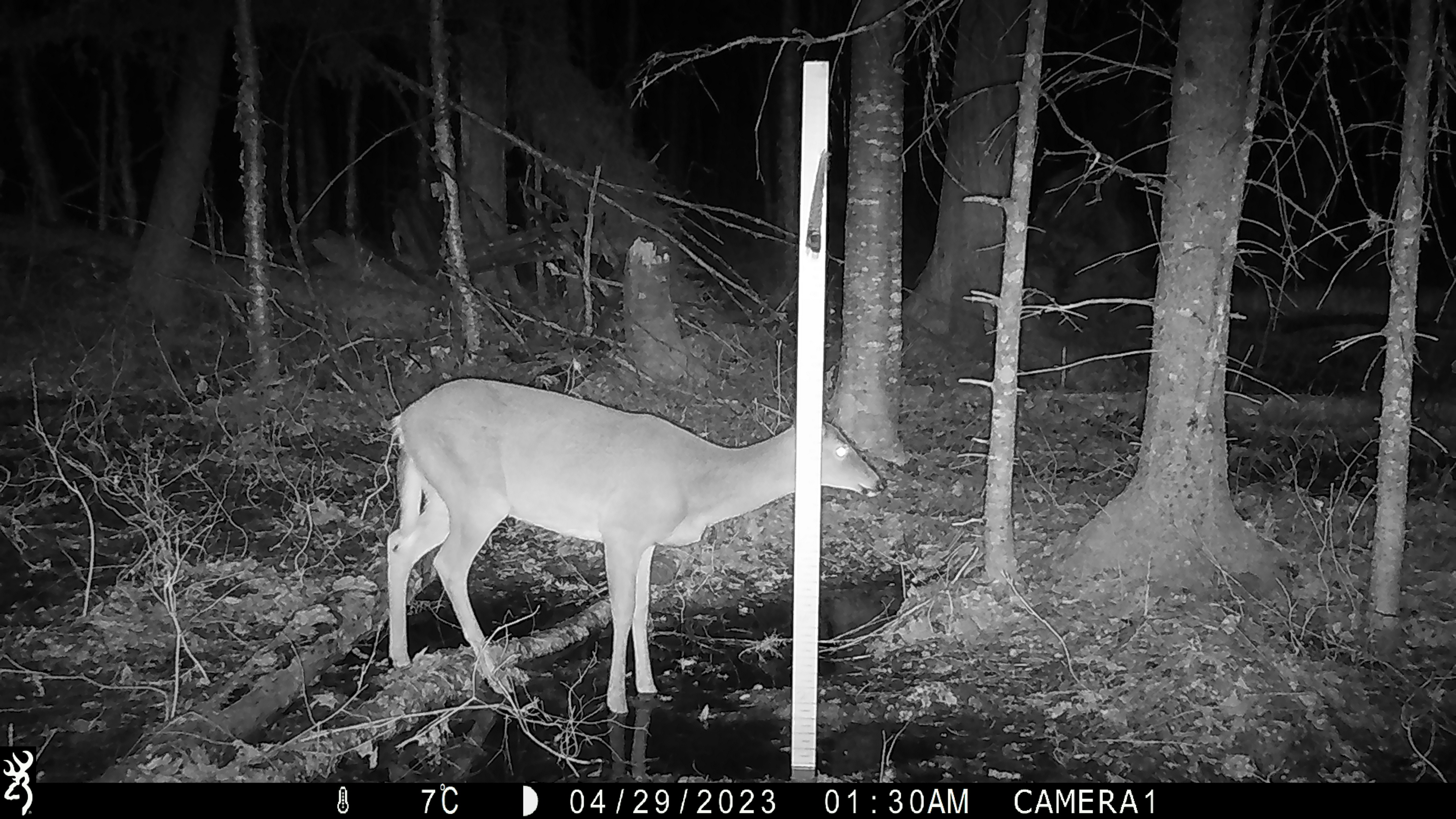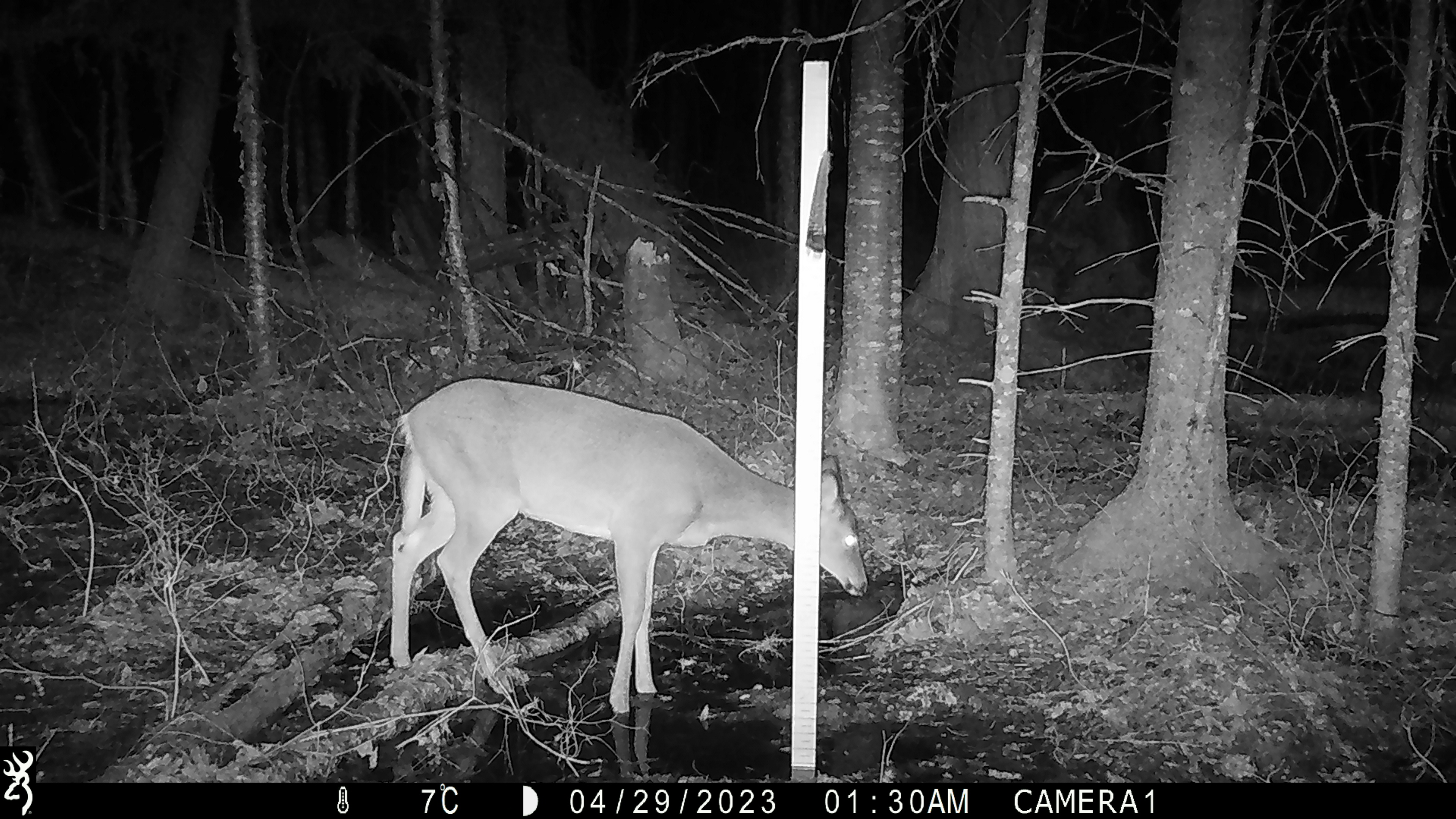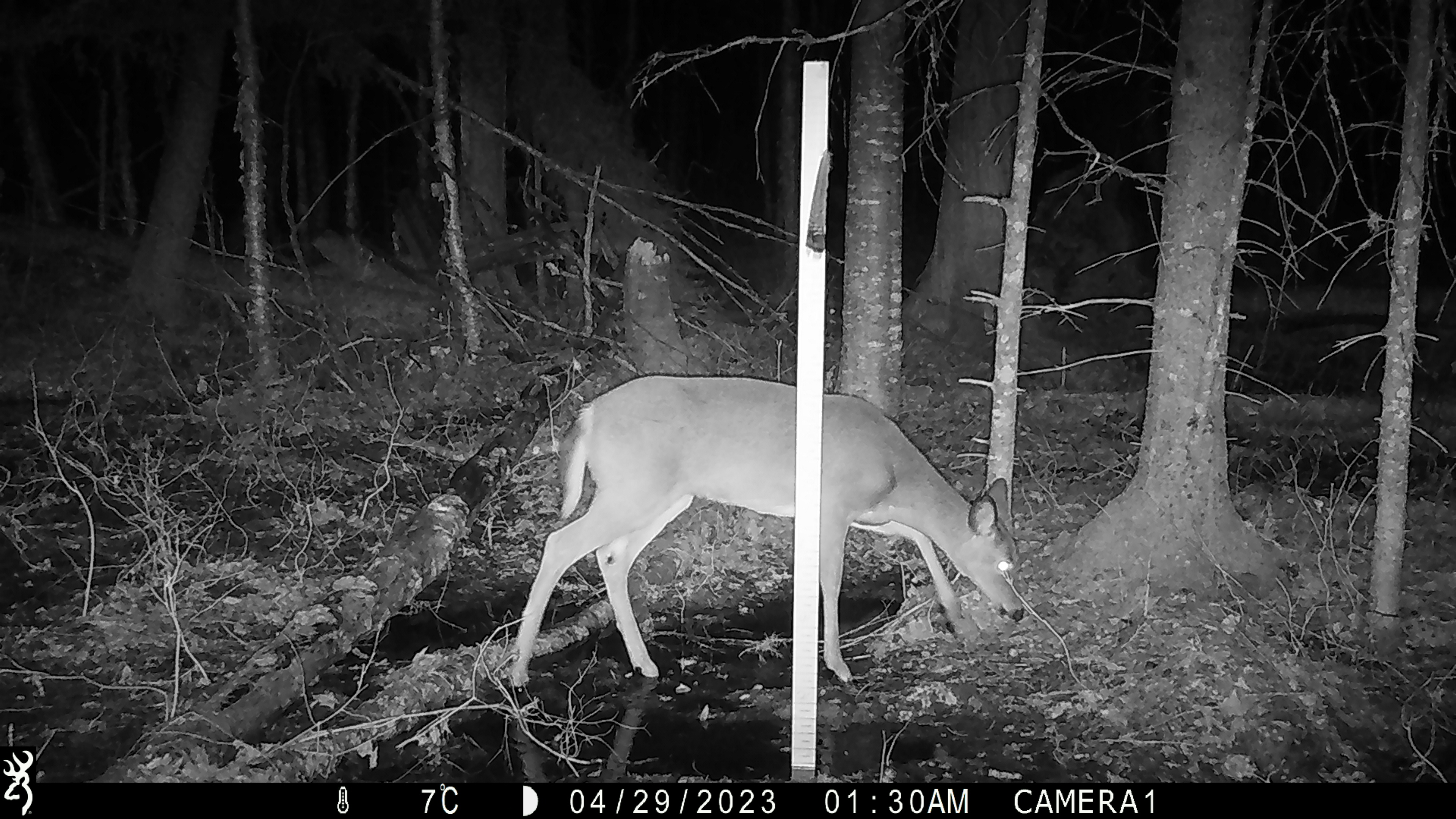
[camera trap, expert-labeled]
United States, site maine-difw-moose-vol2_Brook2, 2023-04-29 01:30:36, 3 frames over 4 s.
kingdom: Animalia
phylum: Chordata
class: Mammalia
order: Artiodactyla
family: Cervidae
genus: Odocoileus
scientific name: Odocoileus virginianus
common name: white-tailed deer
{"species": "white-tailed deer (Odocoileus virginianus)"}